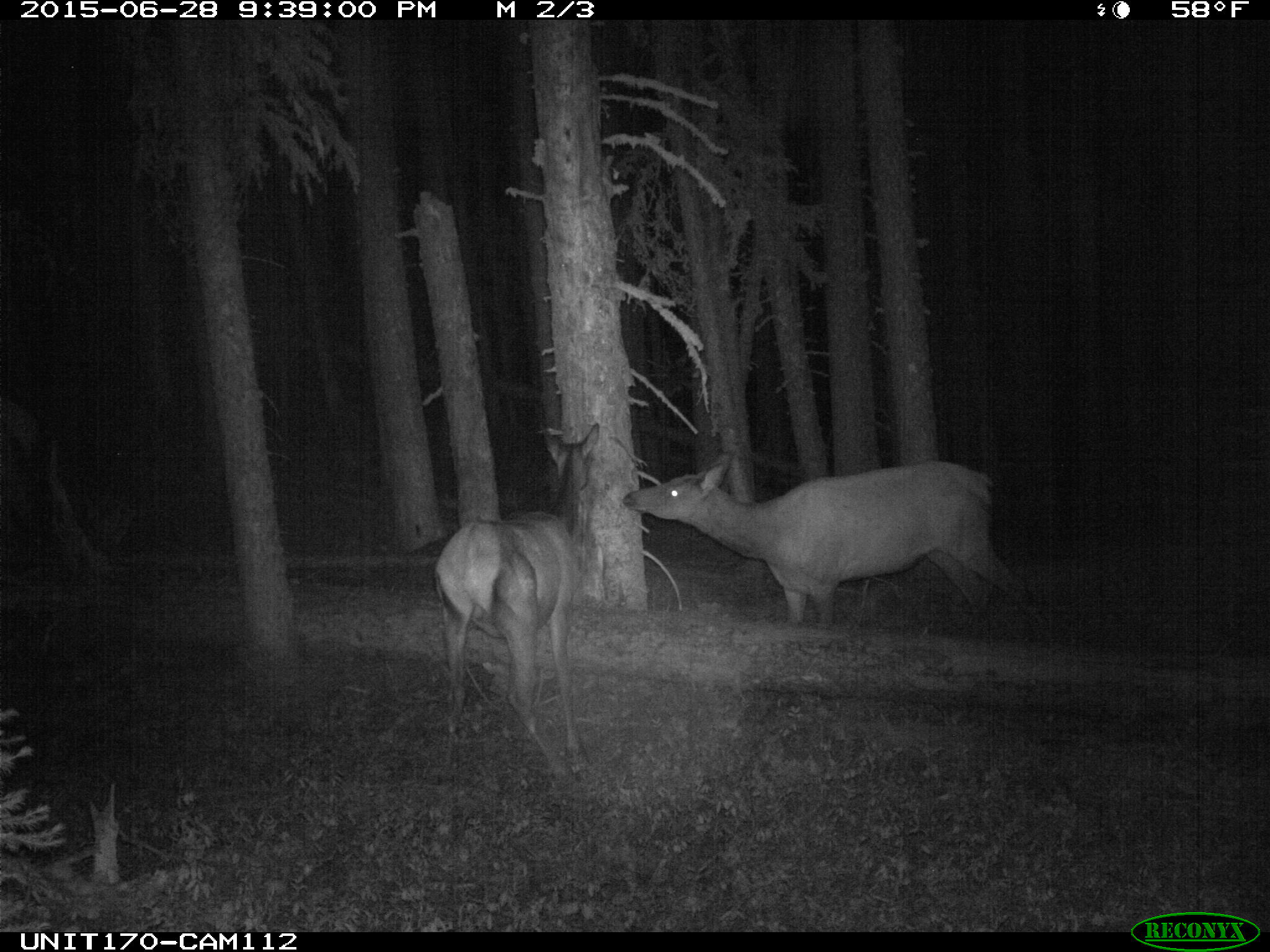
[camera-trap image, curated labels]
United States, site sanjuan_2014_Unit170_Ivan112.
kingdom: Animalia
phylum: Chordata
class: Mammalia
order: Artiodactyla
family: Cervidae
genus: Cervus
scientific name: Cervus elaphus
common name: red deer